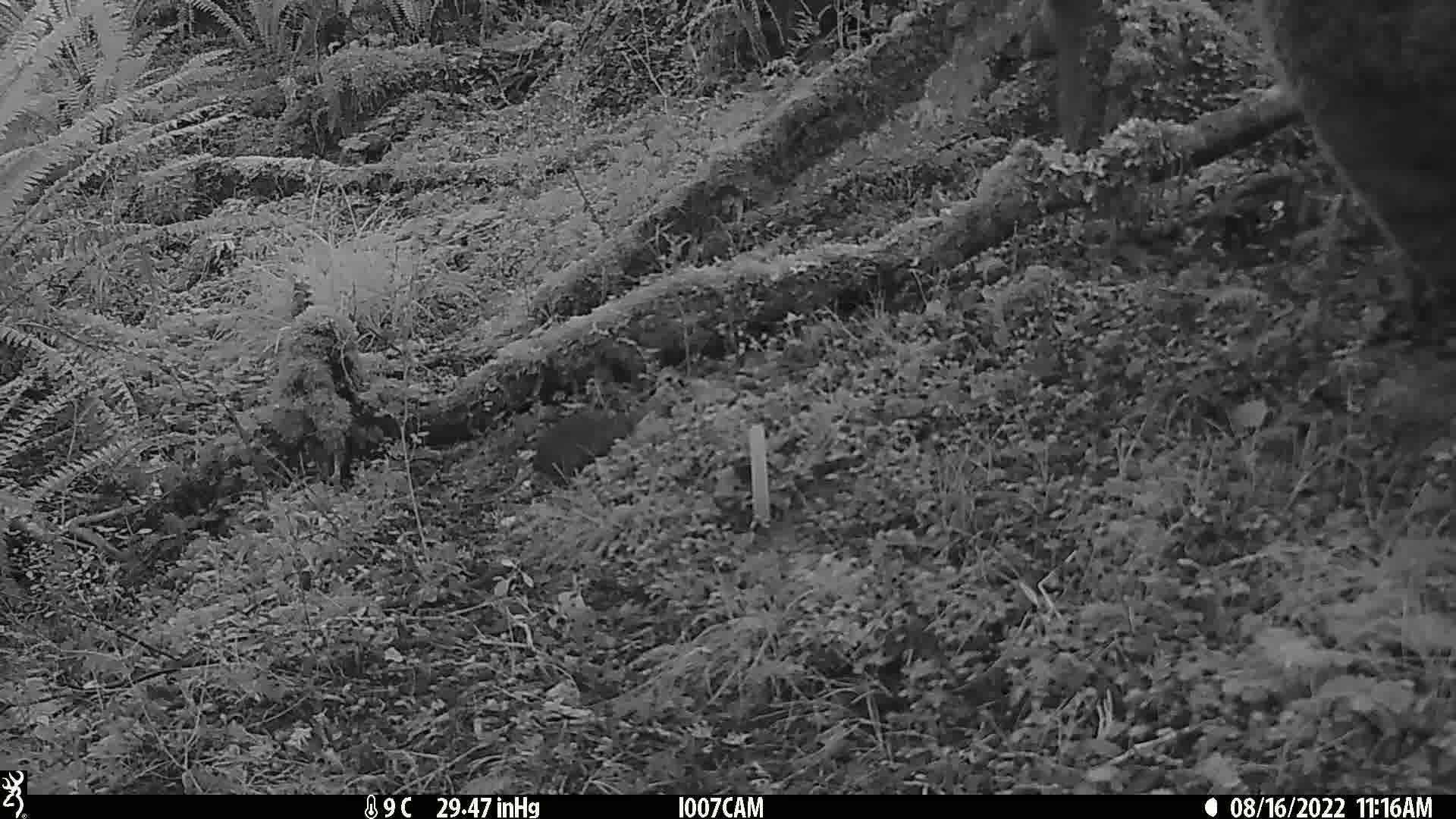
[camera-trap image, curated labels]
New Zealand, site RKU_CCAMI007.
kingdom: Animalia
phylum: Chordata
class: Mammalia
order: Rodentia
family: Muridae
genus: Rattus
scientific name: Rattus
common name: rat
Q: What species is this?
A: Rat (Rattus).